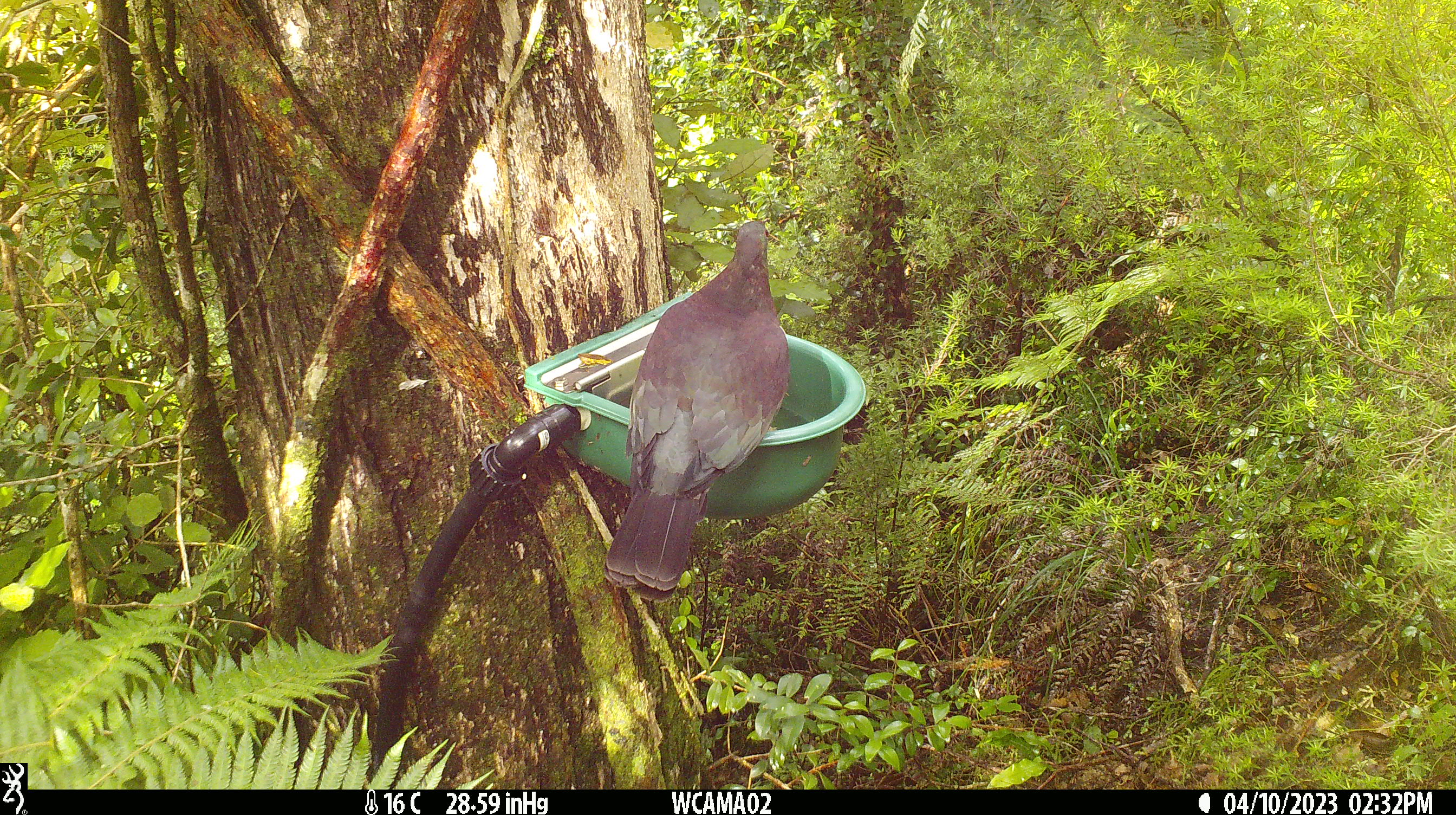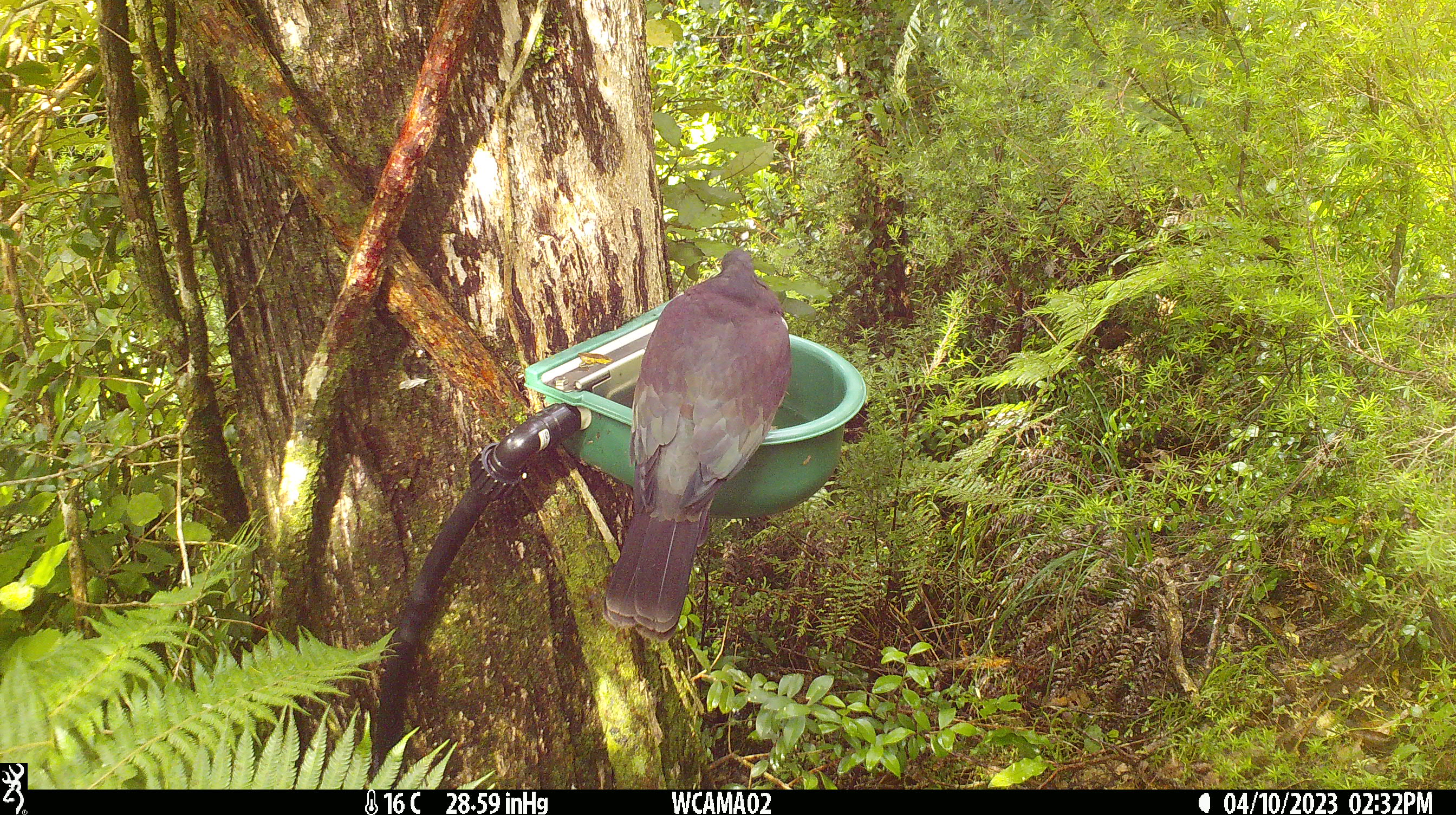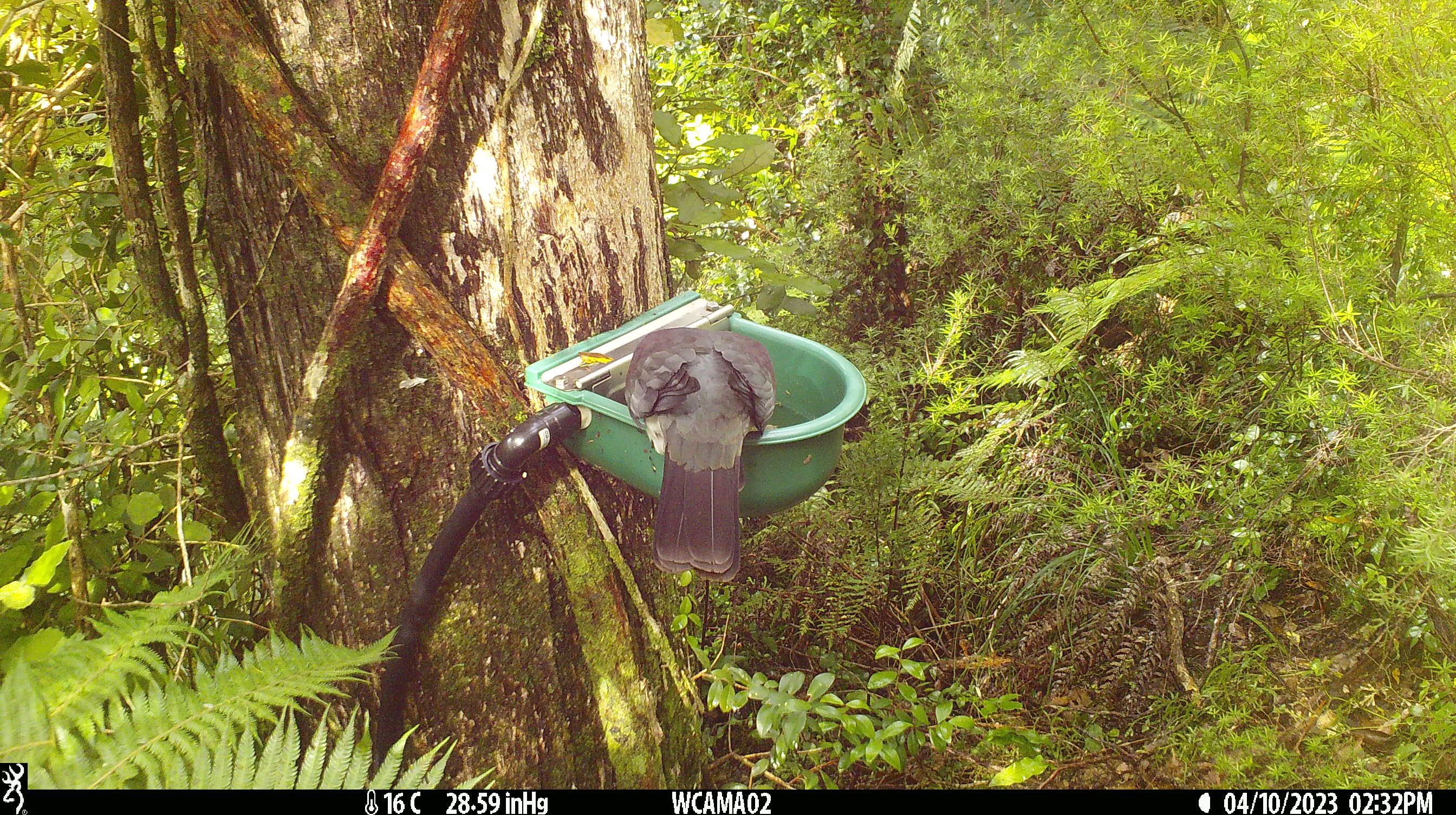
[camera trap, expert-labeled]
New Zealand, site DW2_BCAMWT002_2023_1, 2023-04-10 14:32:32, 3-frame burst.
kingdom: Animalia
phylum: Chordata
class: Aves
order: Columbiformes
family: Columbidae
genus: Hemiphaga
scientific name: Hemiphaga novaeseelandiae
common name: new zealand pigeon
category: kereru